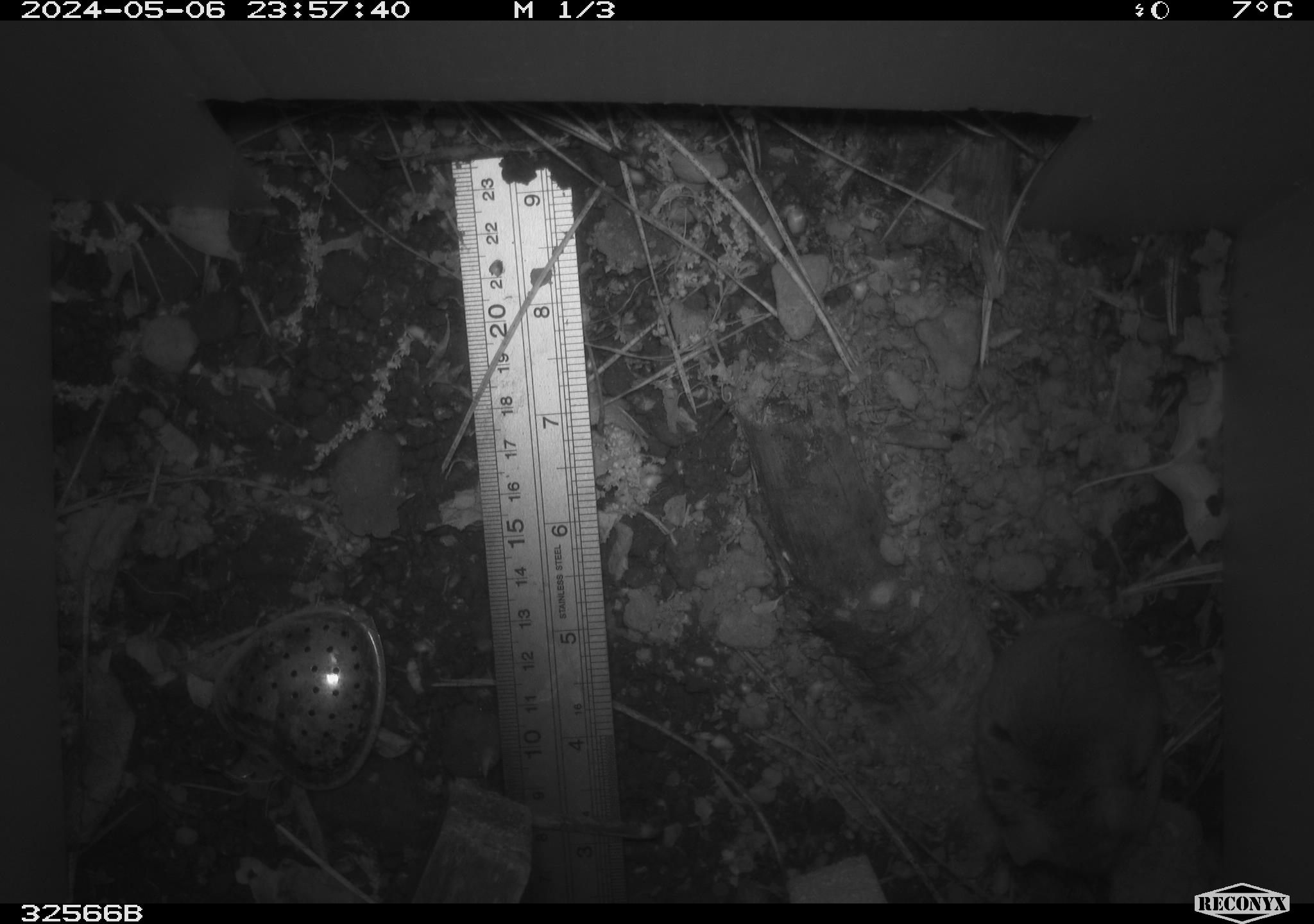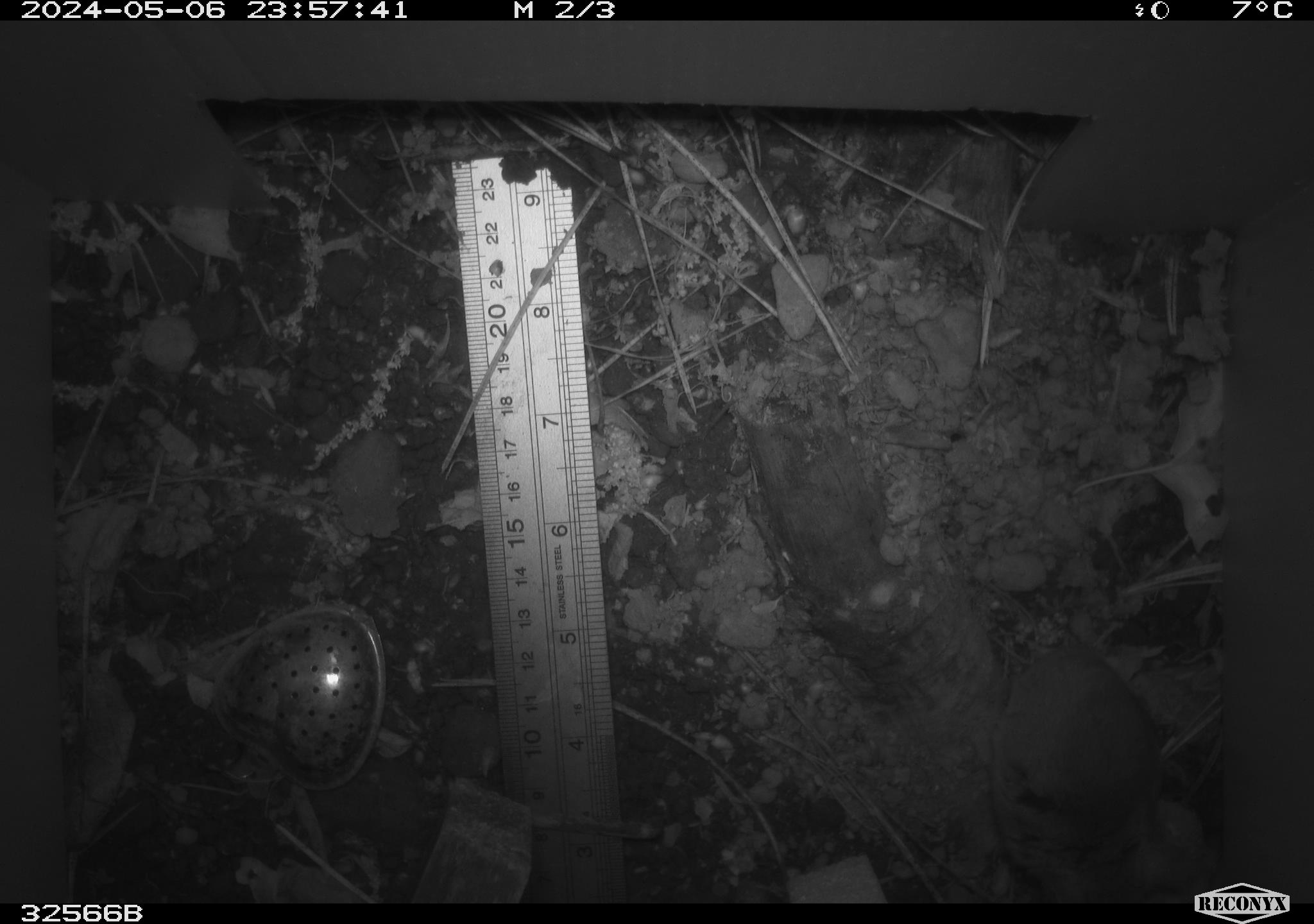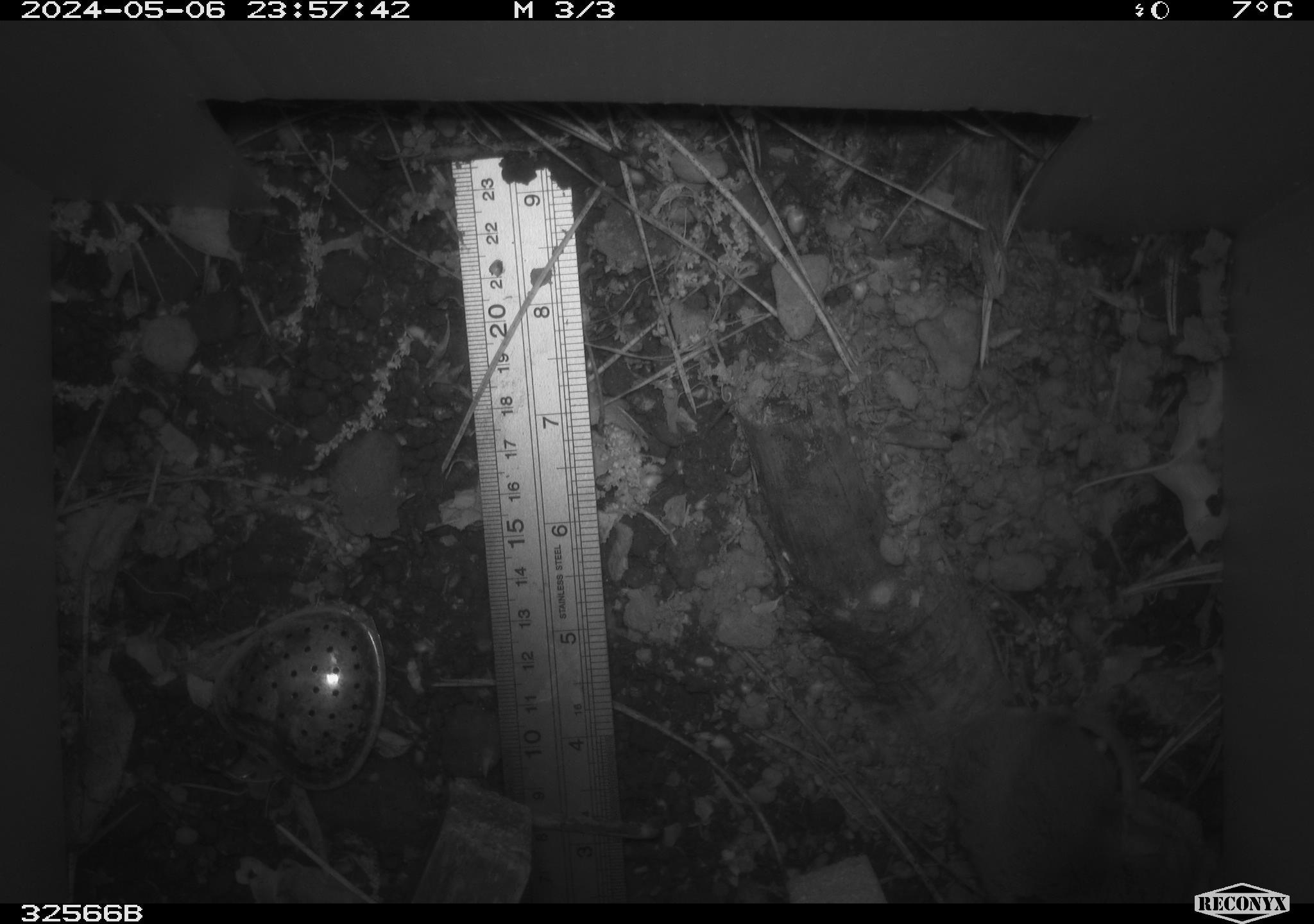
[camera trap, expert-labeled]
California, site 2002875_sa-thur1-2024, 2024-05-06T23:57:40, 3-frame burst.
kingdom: Animalia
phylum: Chordata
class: Mammalia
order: Rodentia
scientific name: Rodentia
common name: mouse species